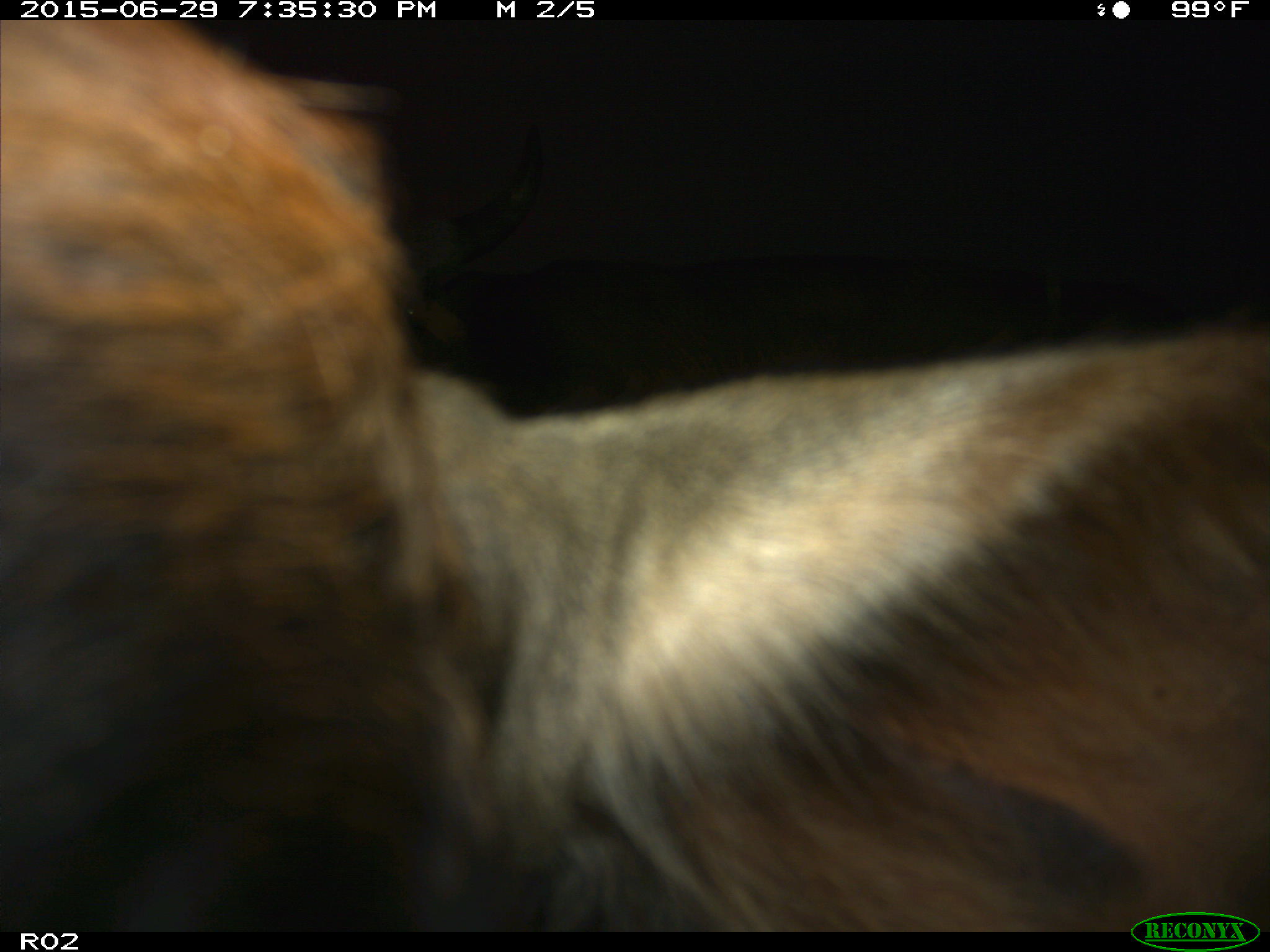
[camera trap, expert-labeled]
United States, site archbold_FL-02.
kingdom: Animalia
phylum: Chordata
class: Mammalia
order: Artiodactyla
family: Bovidae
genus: Bos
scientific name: Bos taurus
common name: domestic cow